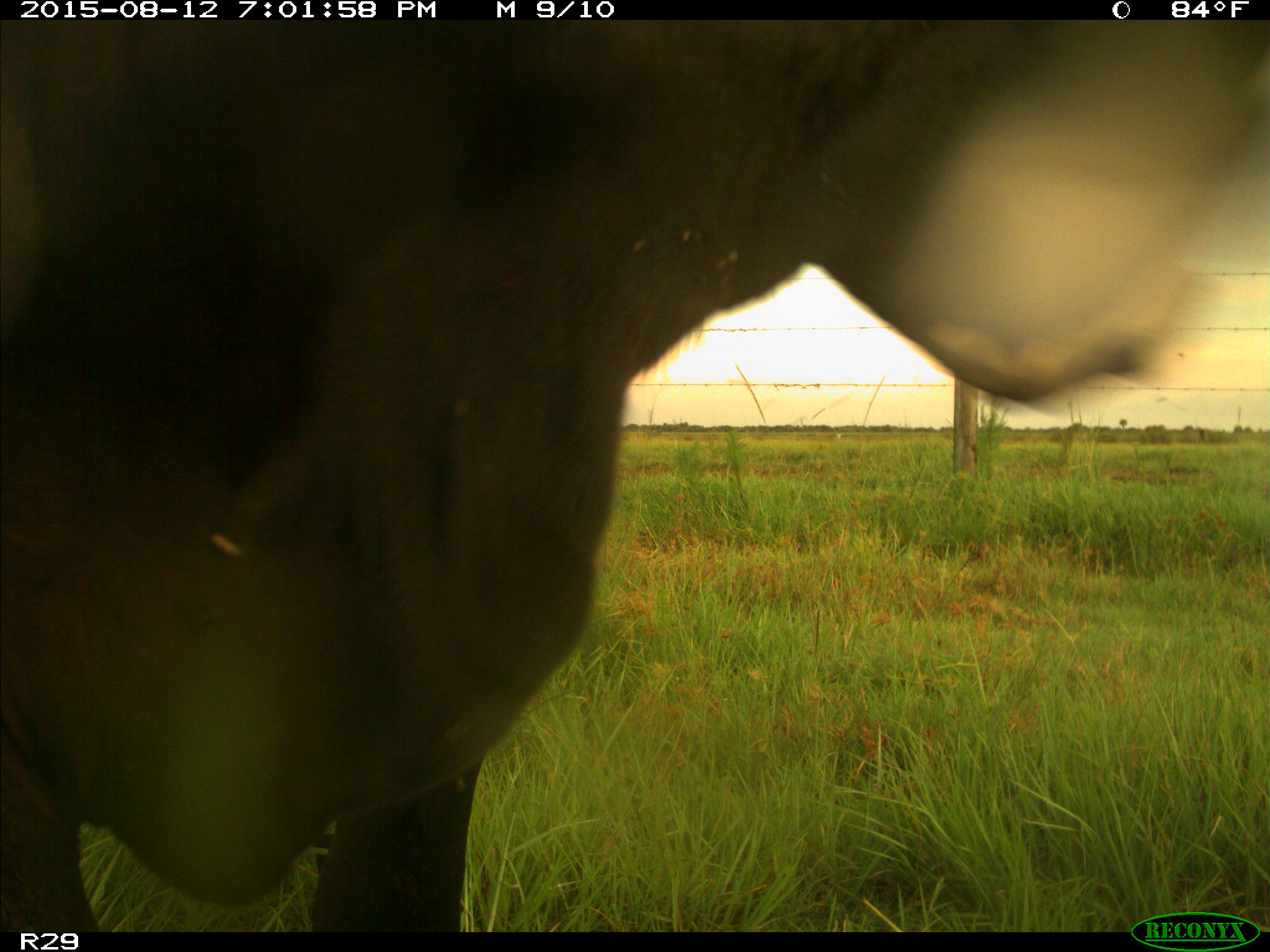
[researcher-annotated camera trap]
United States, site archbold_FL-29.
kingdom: Animalia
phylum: Chordata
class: Mammalia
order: Artiodactyla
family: Bovidae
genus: Bos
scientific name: Bos taurus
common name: domestic cow